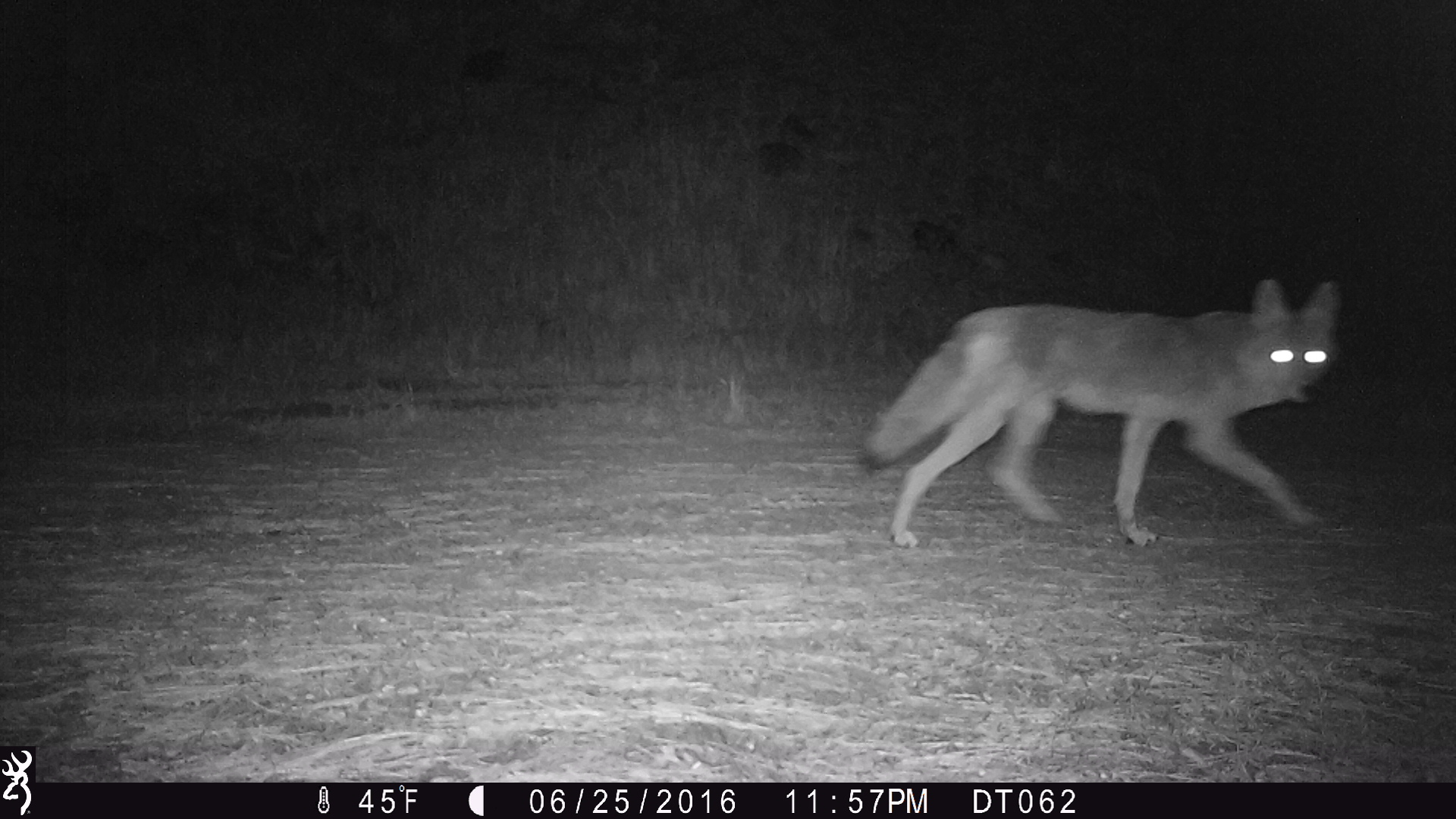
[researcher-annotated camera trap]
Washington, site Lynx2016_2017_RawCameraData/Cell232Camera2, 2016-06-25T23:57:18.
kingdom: Animalia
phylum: Chordata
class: Mammalia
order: Carnivora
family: Canidae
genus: Canis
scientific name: Canis latrans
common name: coyote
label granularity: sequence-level